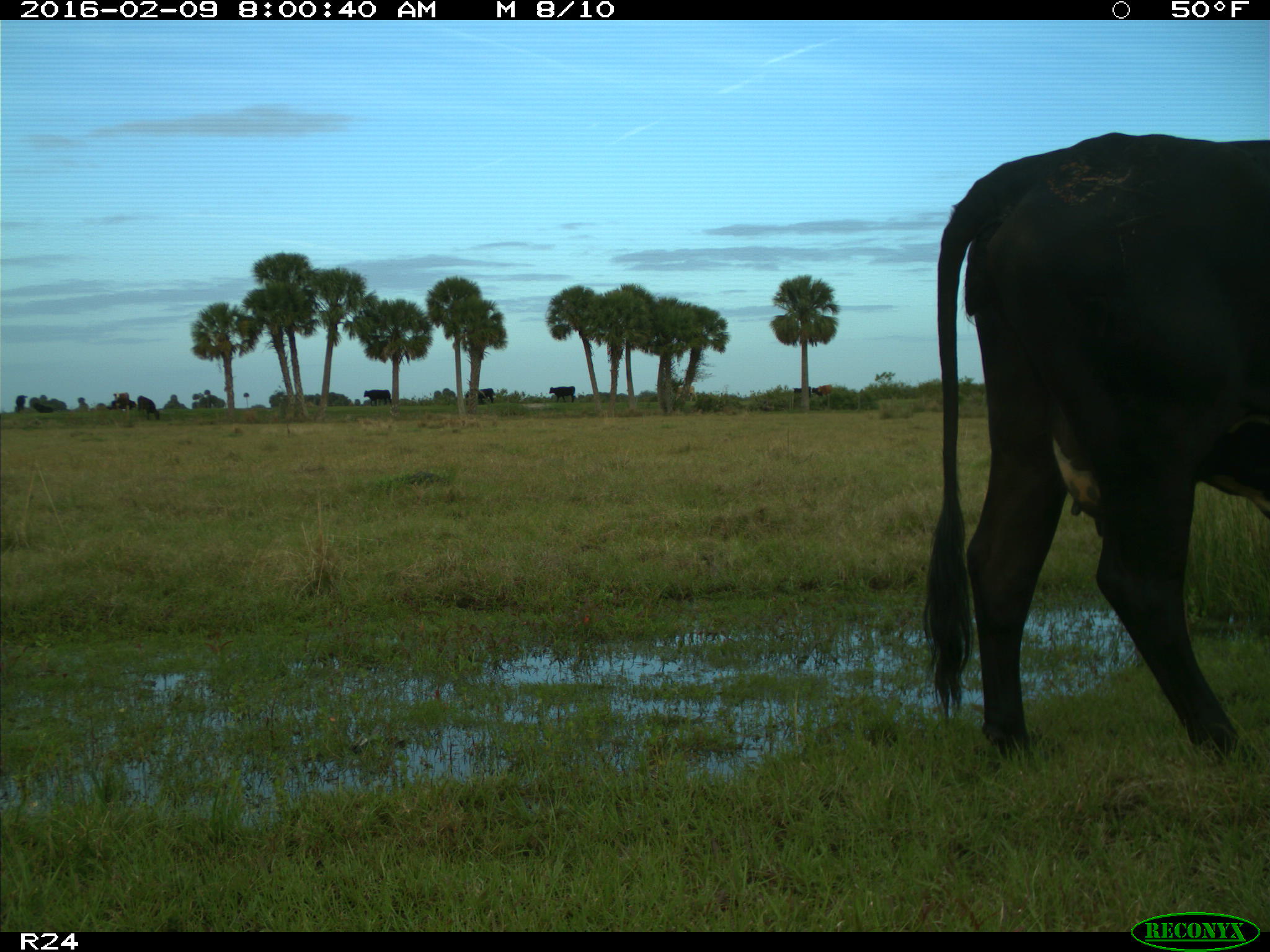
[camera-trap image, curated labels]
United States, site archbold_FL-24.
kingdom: Animalia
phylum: Chordata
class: Mammalia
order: Artiodactyla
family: Bovidae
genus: Bos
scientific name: Bos taurus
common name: domestic cow